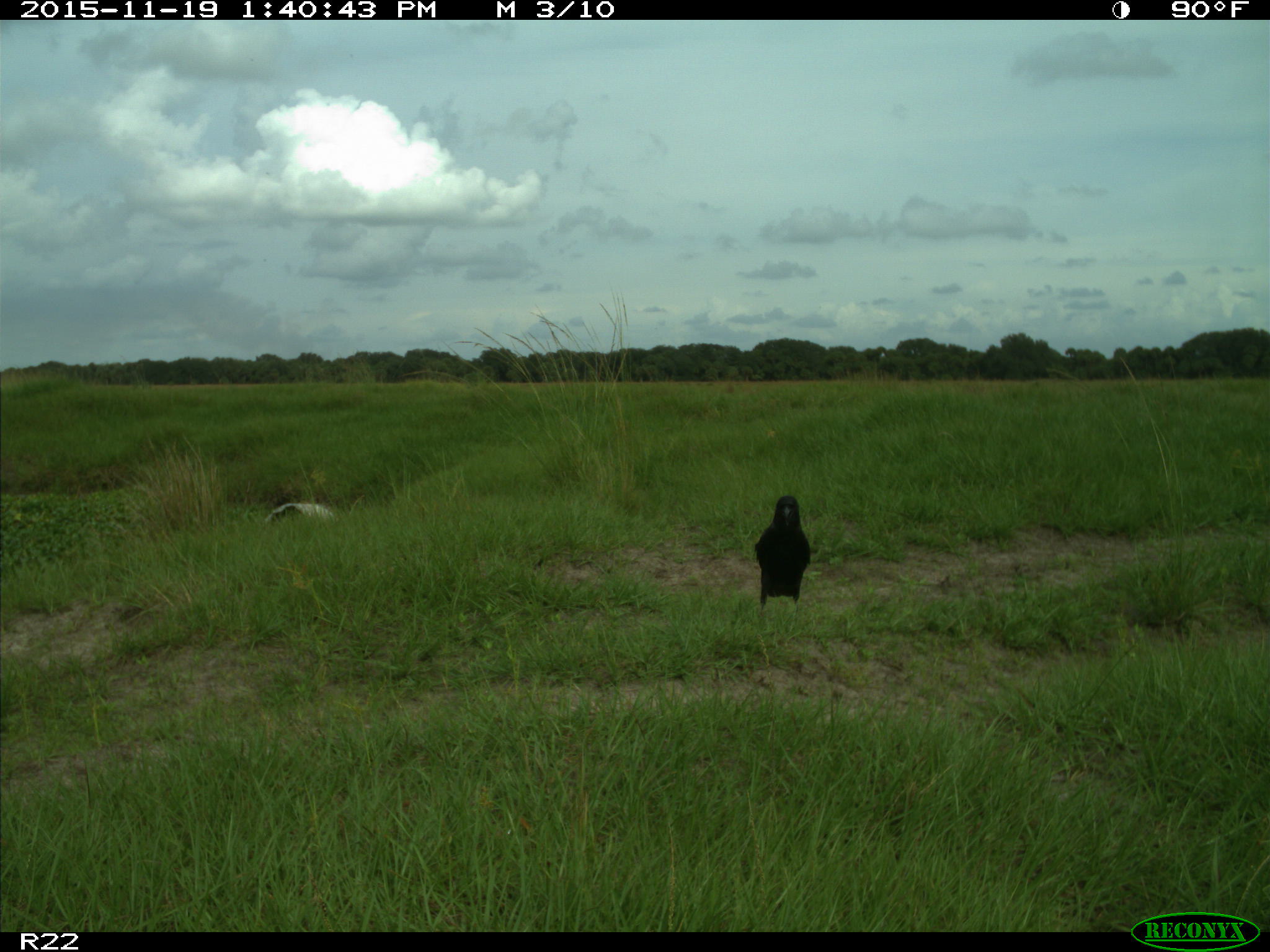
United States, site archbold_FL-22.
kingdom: Animalia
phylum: Chordata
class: Aves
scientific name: Aves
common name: birds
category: unidentified bird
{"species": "unidentified bird (birds) (Aves)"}